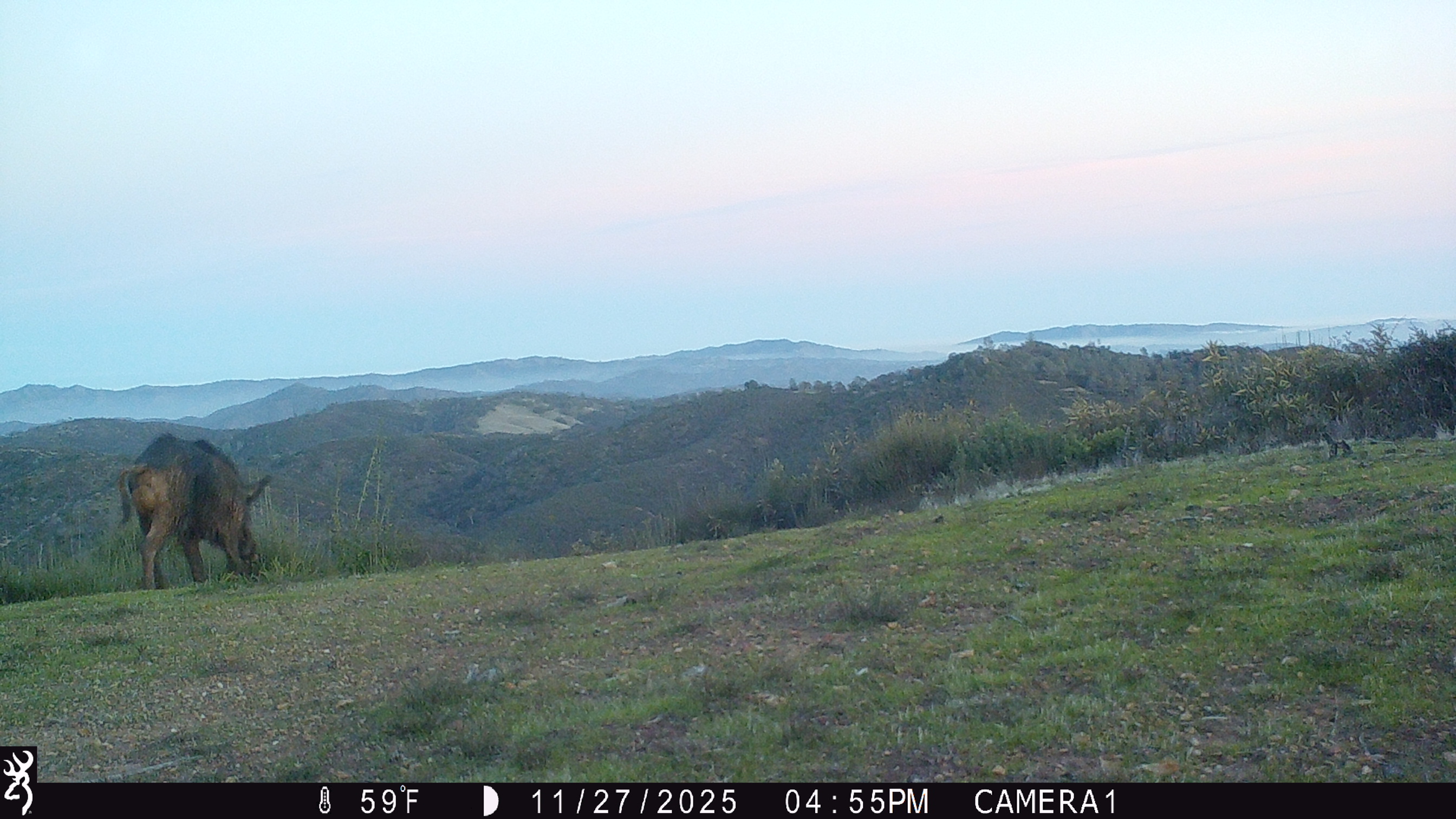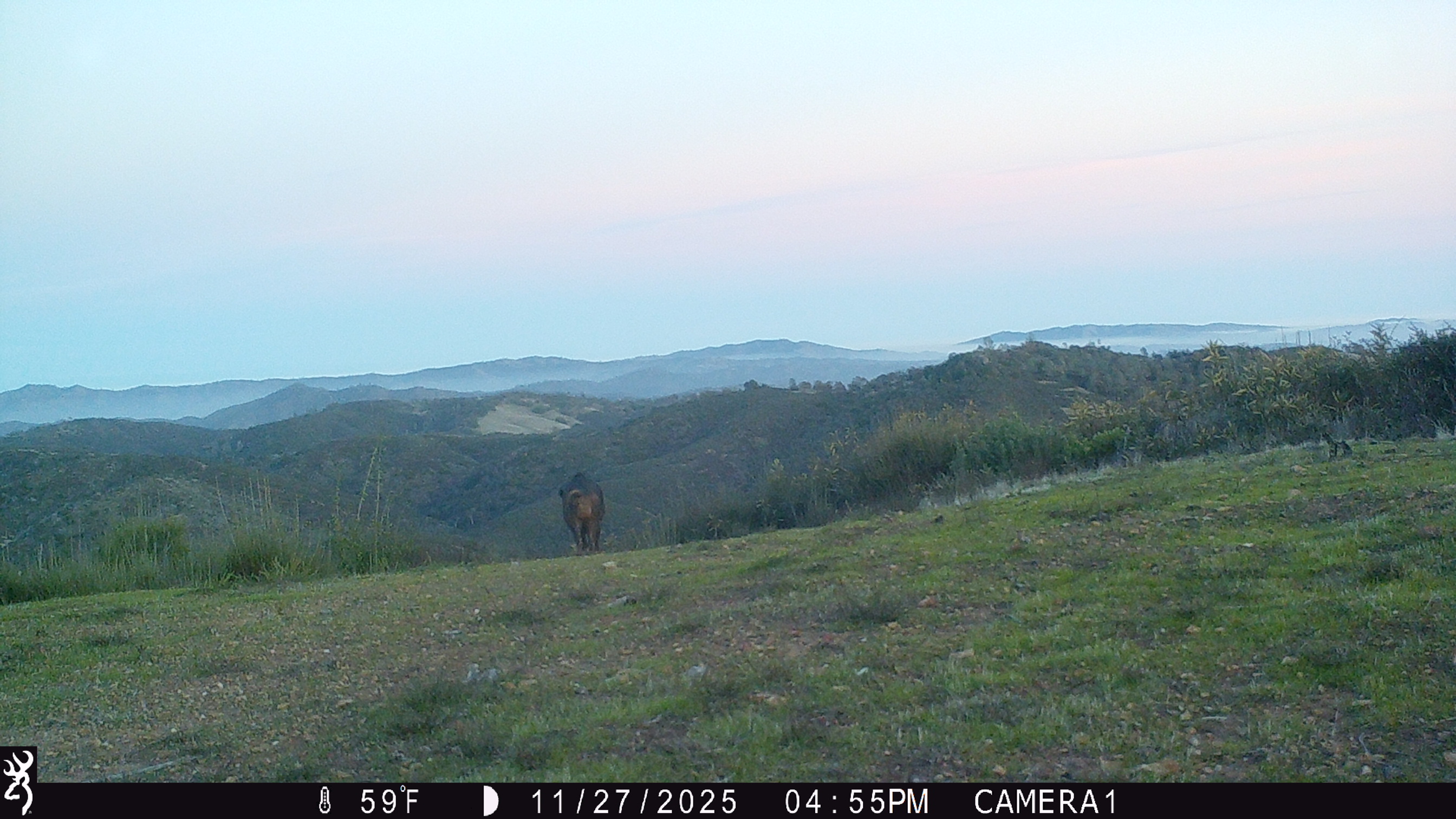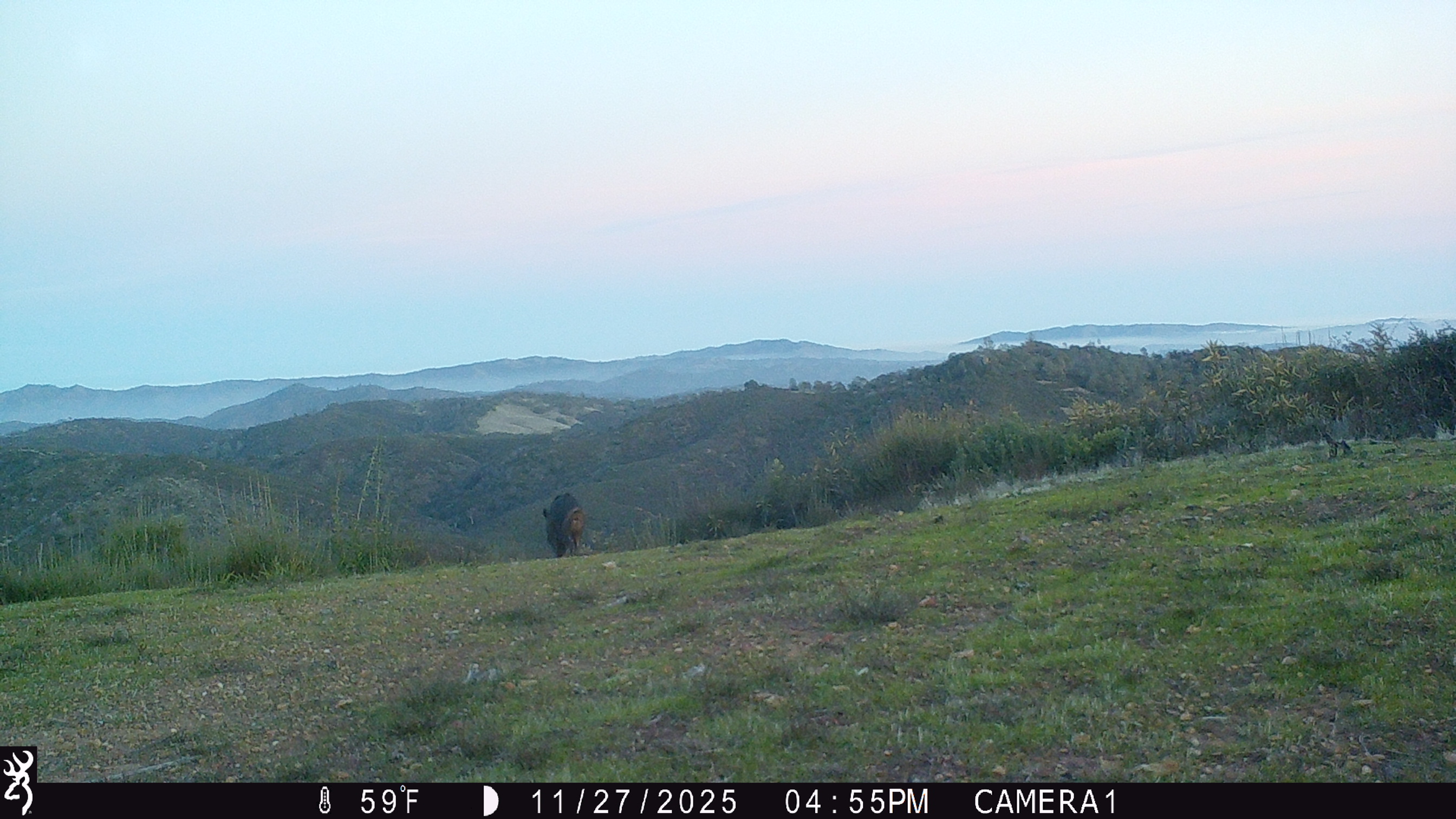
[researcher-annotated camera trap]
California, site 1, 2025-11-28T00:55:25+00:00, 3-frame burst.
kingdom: Animalia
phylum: Chordata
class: Mammalia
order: Artiodactyla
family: Suidae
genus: Sus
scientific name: Sus scrofa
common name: wild boar